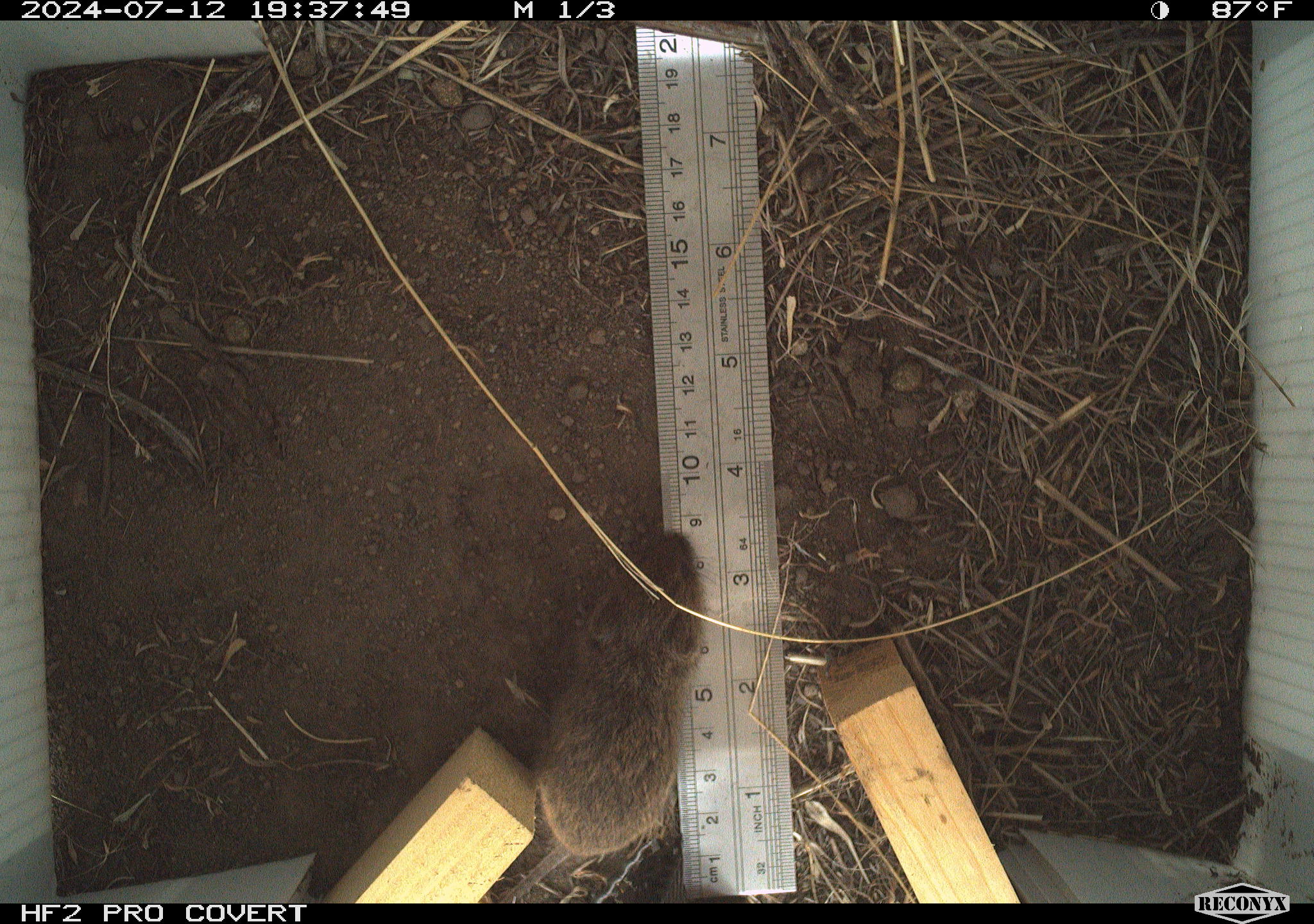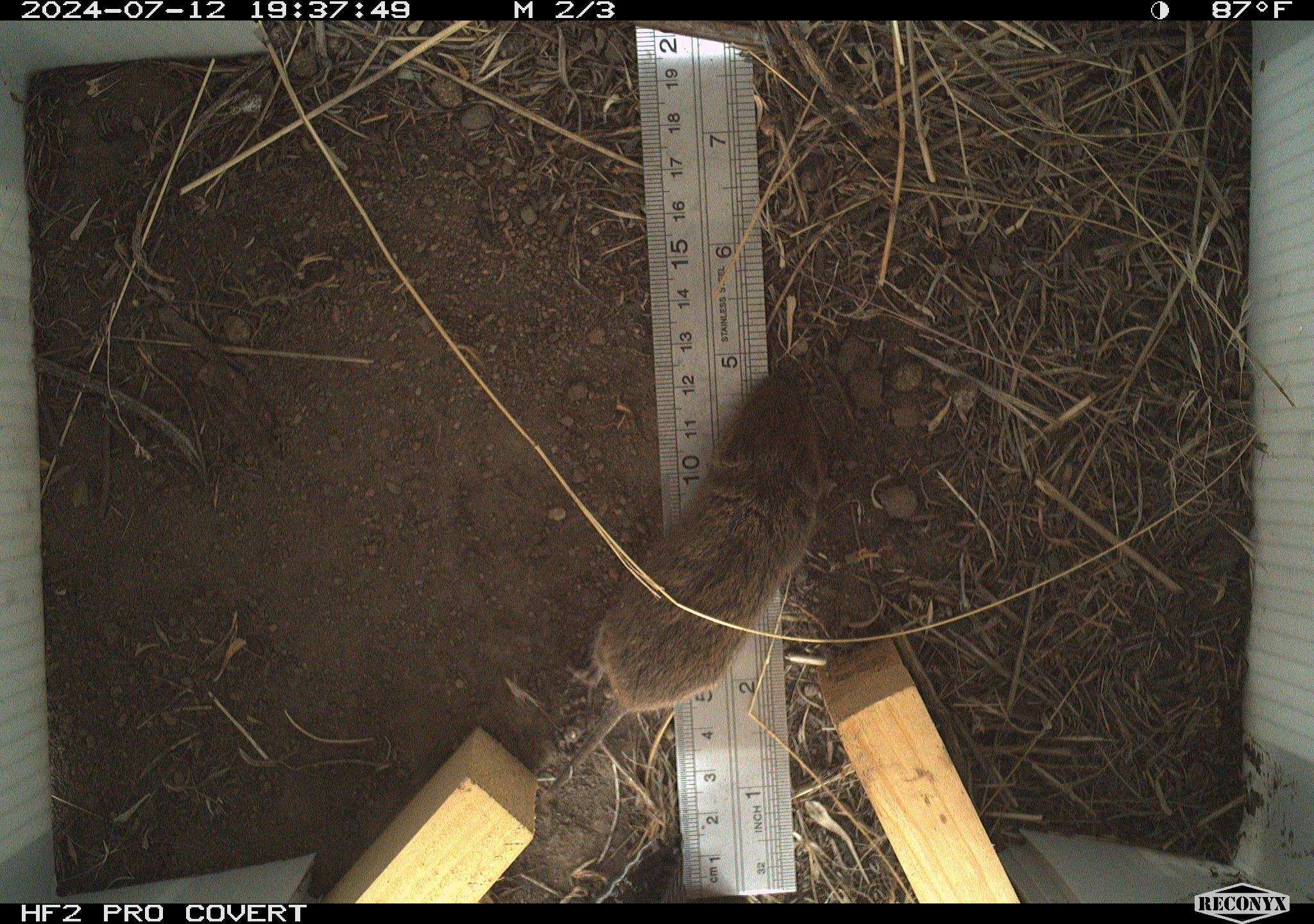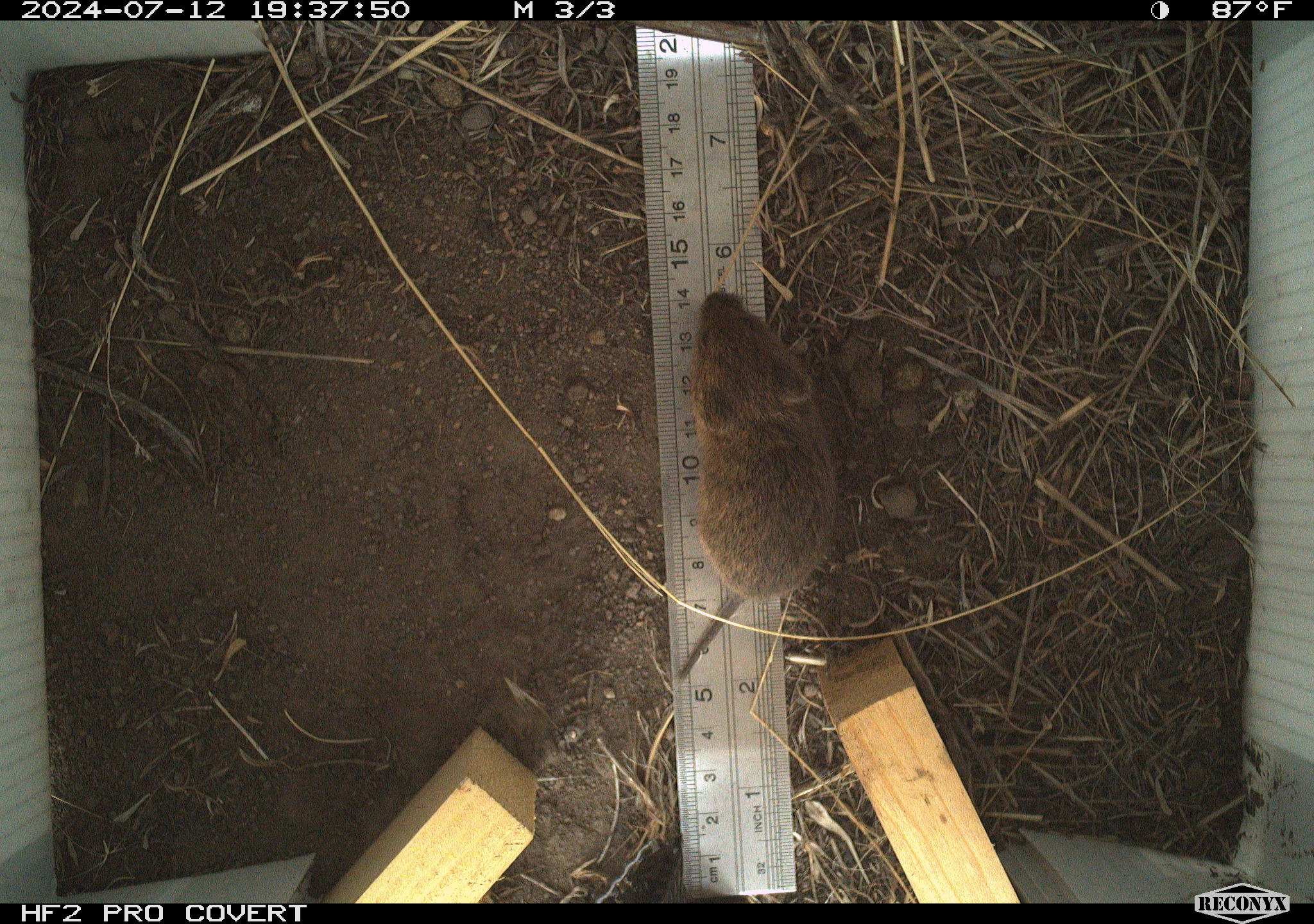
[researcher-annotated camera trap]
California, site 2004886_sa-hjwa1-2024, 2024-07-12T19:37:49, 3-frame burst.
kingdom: Animalia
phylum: Chordata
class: Mammalia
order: Rodentia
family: Cricetidae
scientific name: Cricetidae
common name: hamsters, voles, lemmings, and allies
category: cricetidae family